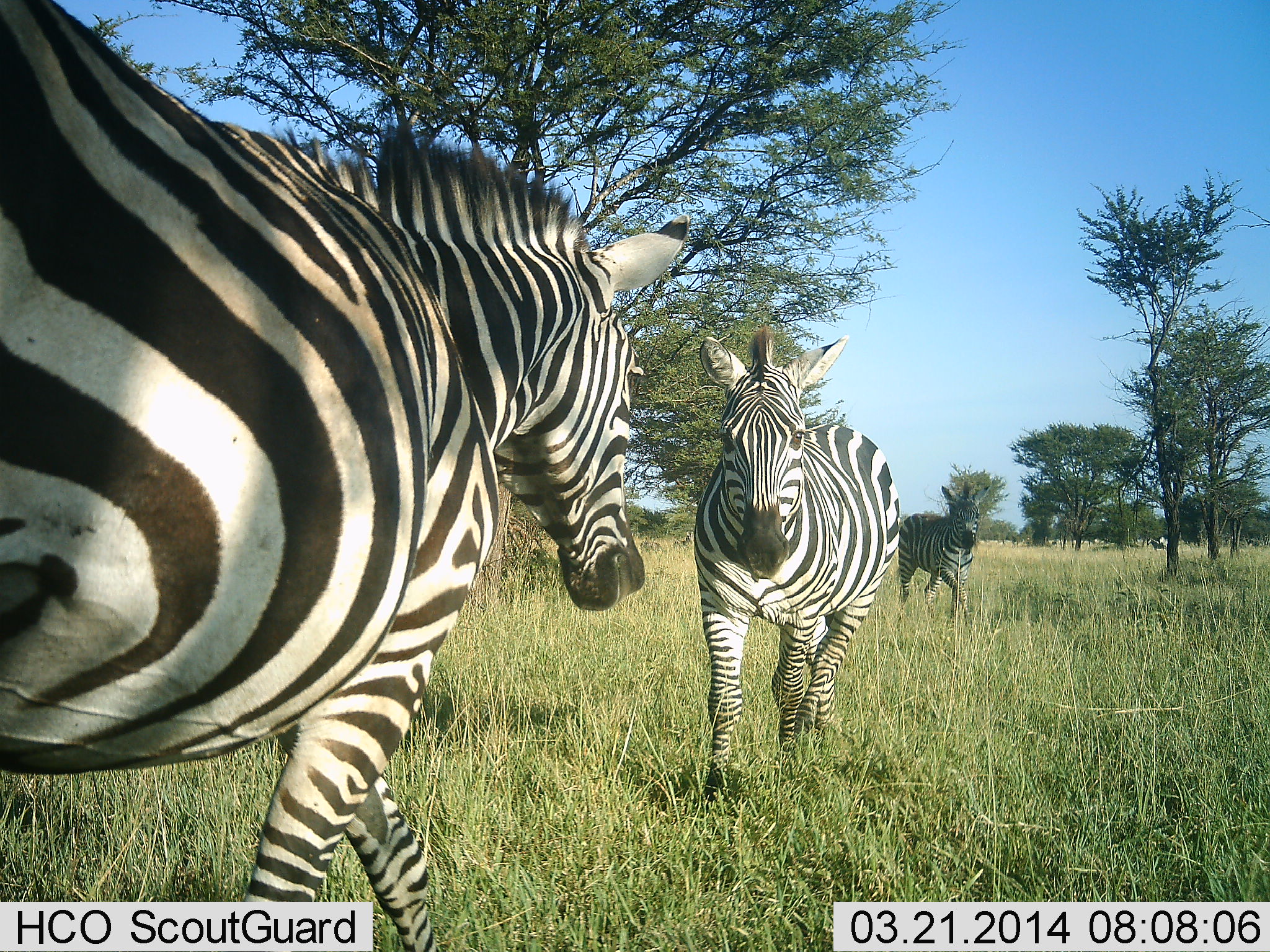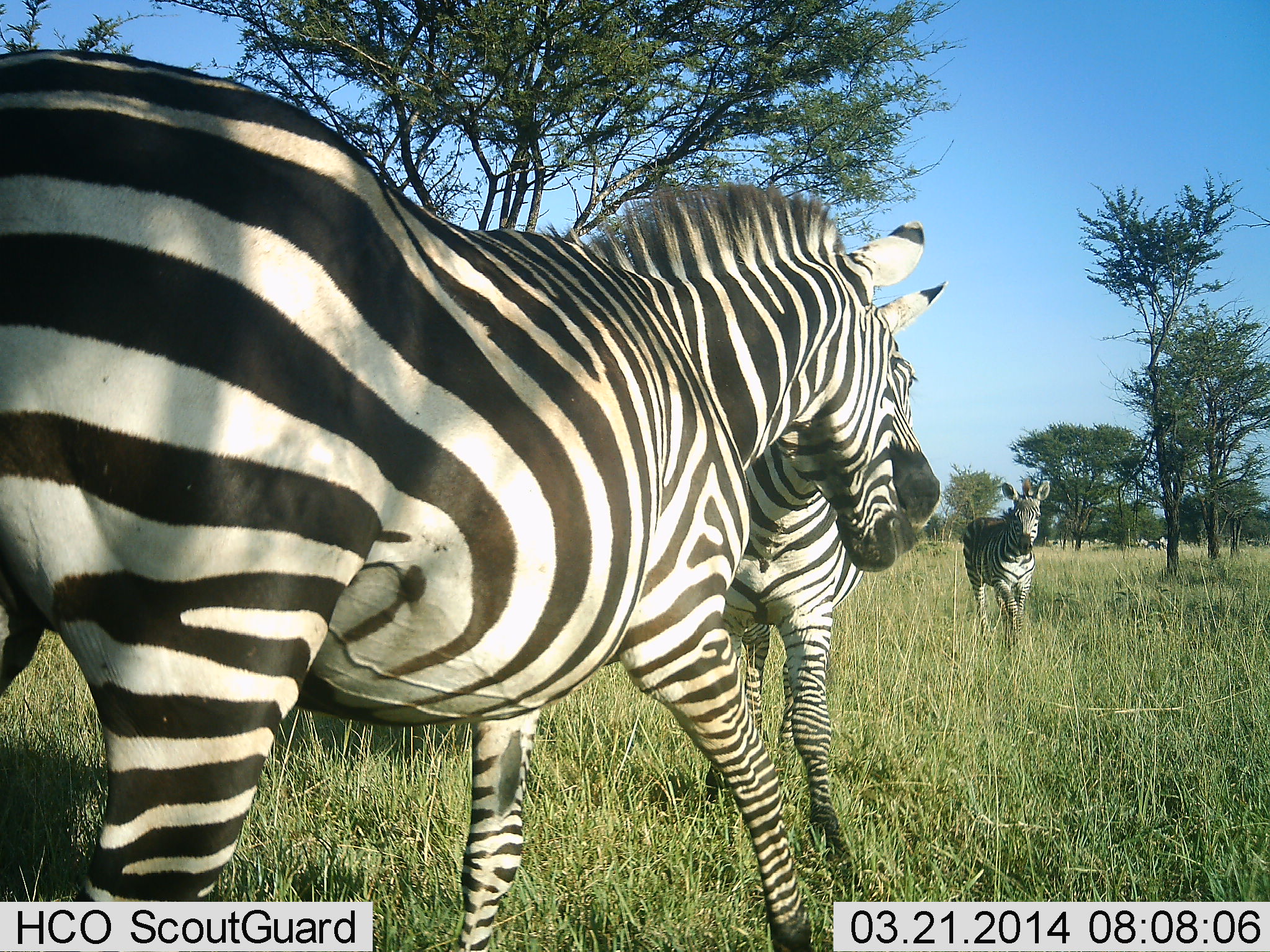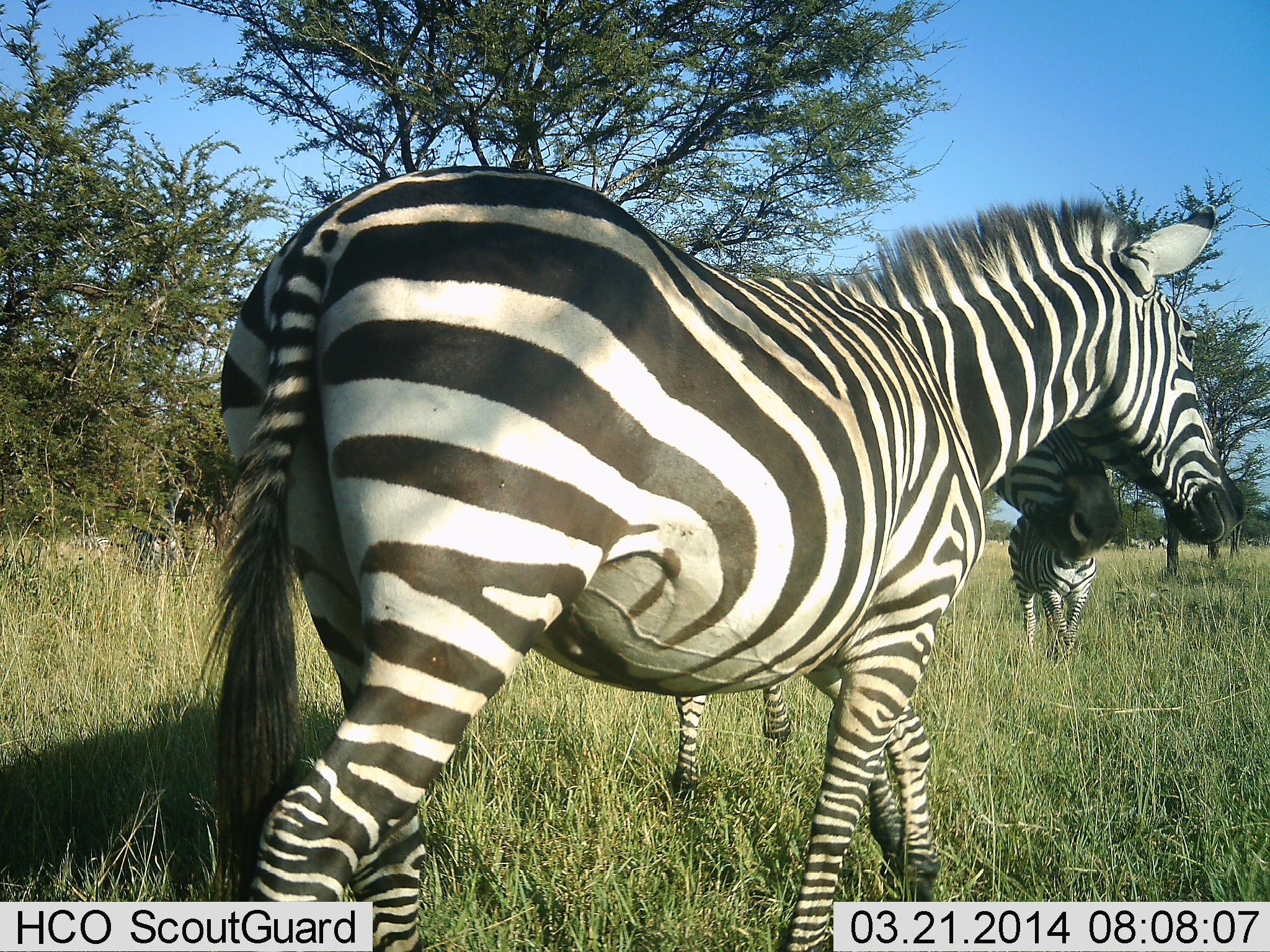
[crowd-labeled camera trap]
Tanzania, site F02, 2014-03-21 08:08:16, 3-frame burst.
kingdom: Animalia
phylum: Chordata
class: Mammalia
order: Perissodactyla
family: Equidae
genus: Equus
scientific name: Equus quagga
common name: plains zebra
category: zebra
Zebra (plains zebra) (Equus quagga), count 3. Behavior (volunteer vote fractions): standing 31%, resting 3%, moving 72%, interacting 31%. Young present (vote fraction): 5%. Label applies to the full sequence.